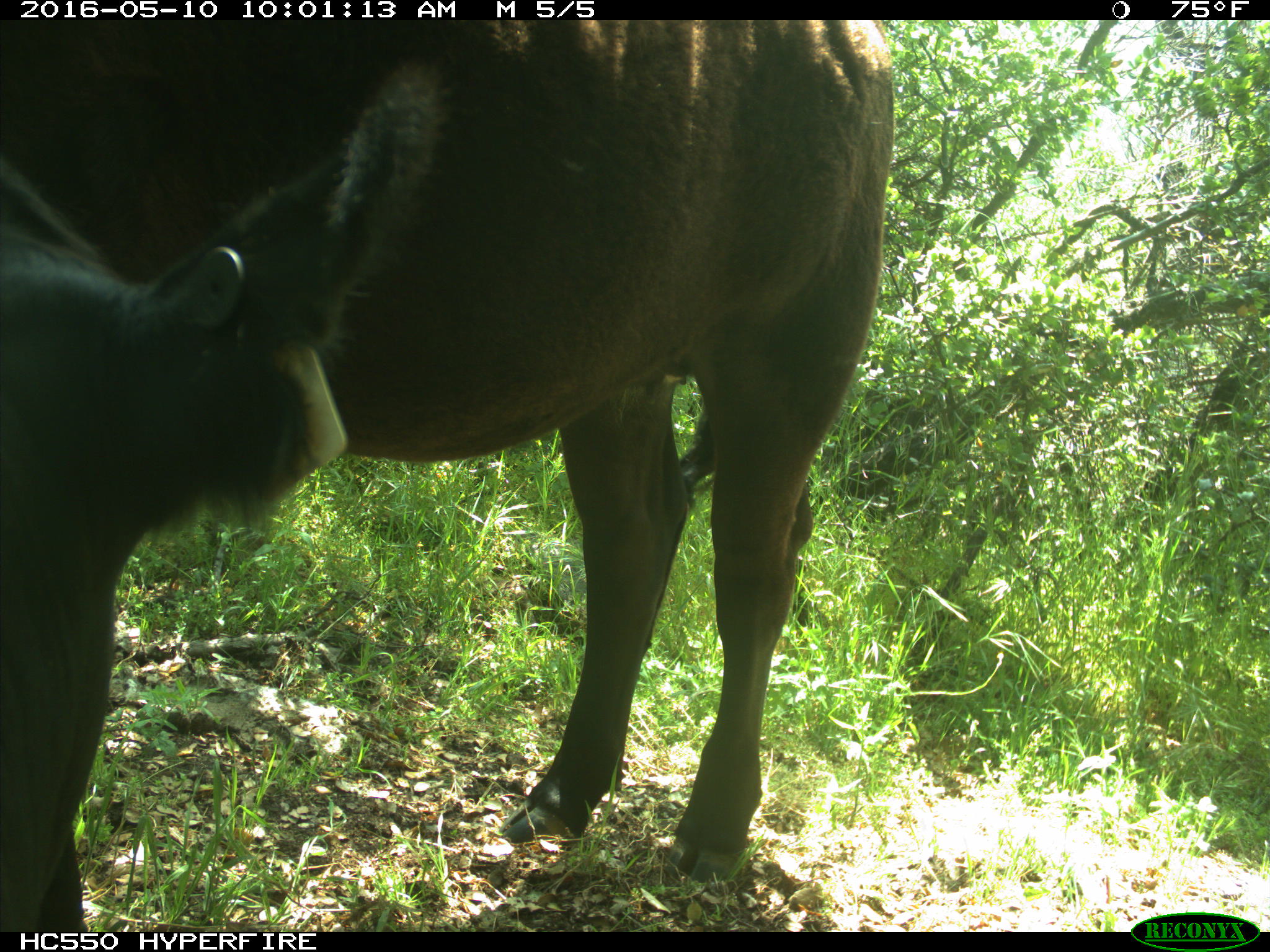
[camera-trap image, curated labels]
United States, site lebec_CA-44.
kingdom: Animalia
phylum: Chordata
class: Mammalia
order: Artiodactyla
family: Bovidae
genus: Bos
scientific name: Bos taurus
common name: domestic cow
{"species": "Bos taurus (domestic cow)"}